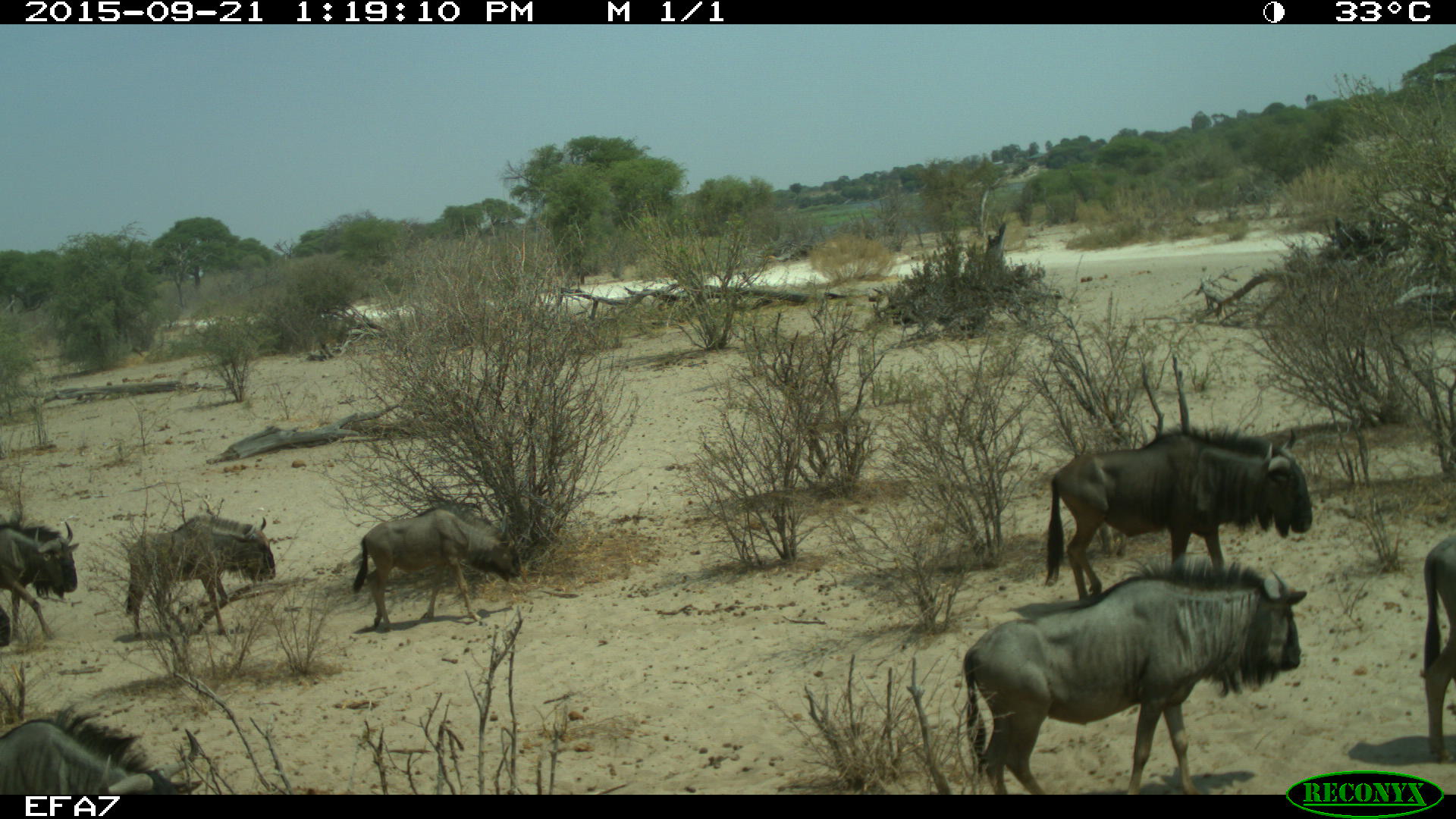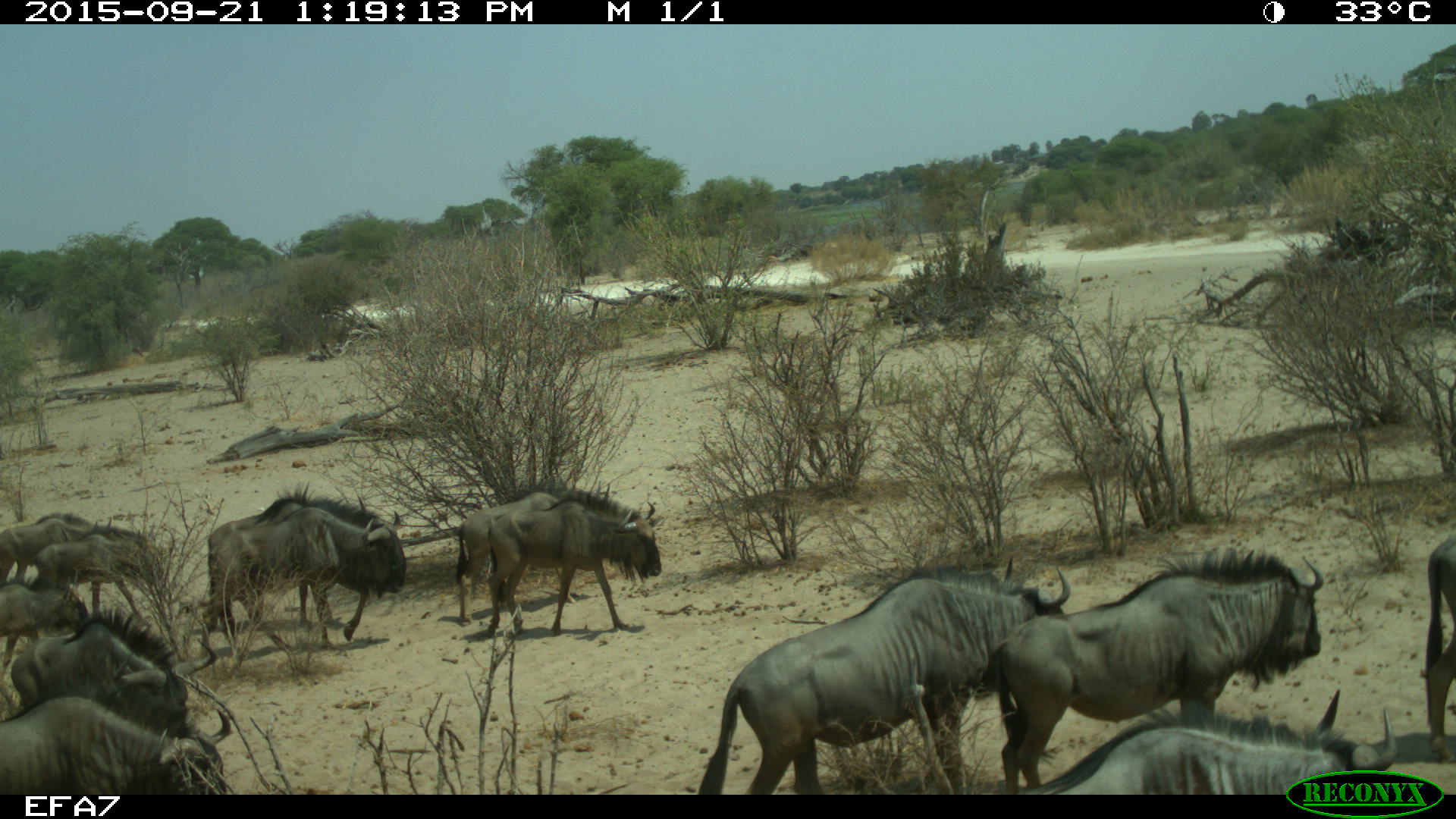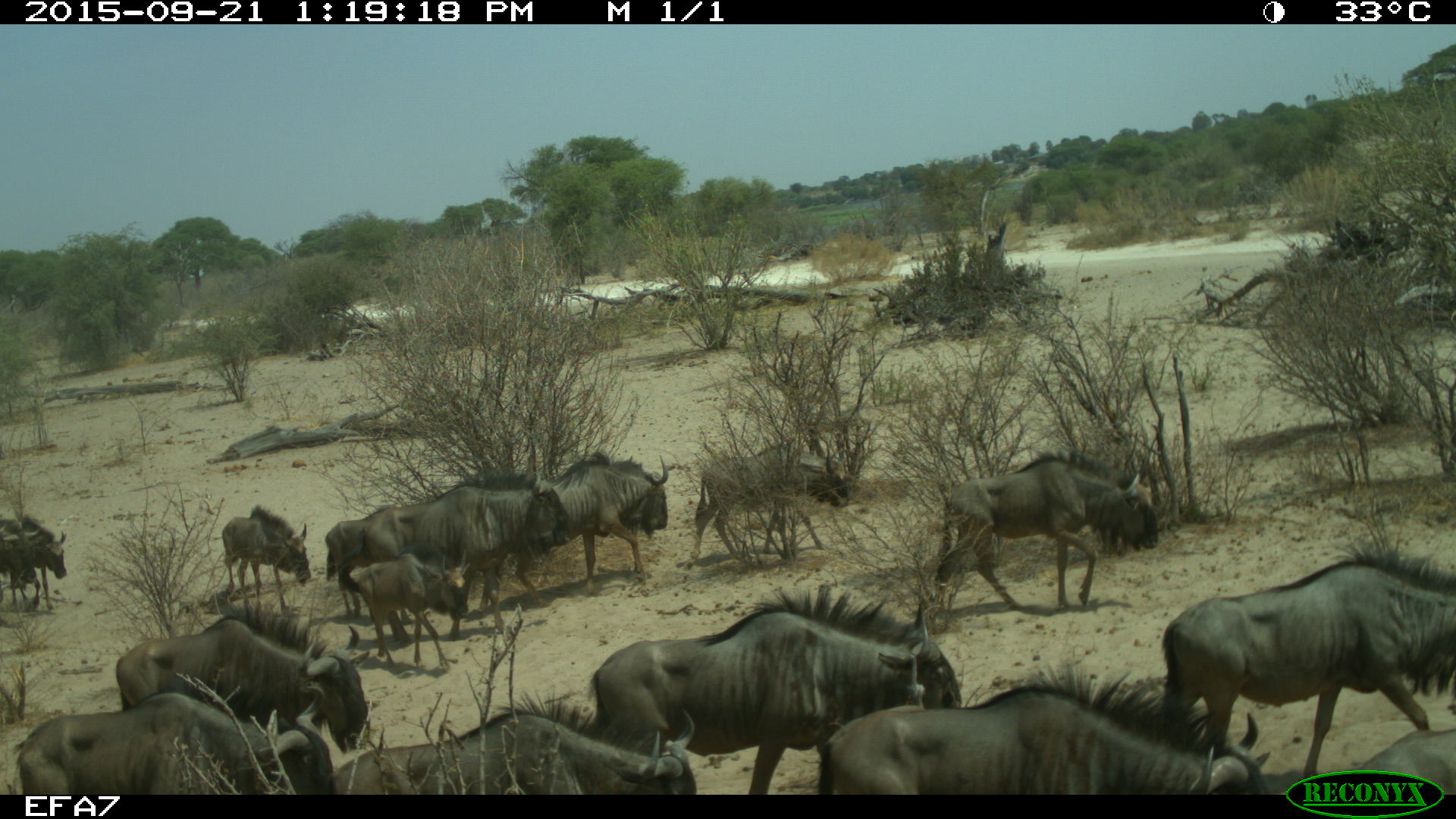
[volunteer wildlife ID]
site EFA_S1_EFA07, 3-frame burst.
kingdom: Animalia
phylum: Chordata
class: Mammalia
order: Artiodactyla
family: Bovidae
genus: Connochaetes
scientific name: Connochaetes taurinus taurinus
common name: blue wildebeest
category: wildebeestblue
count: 11-50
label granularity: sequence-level